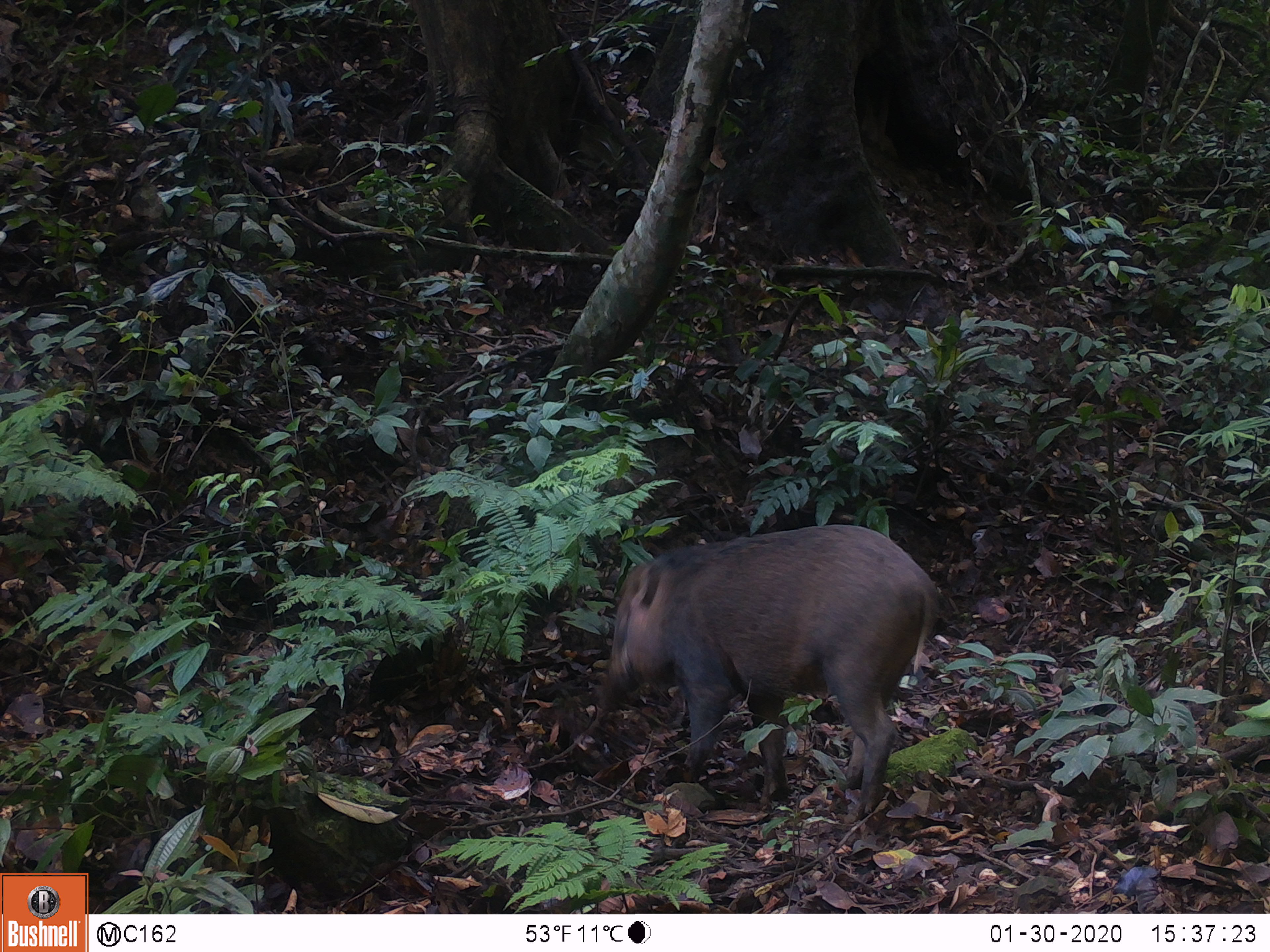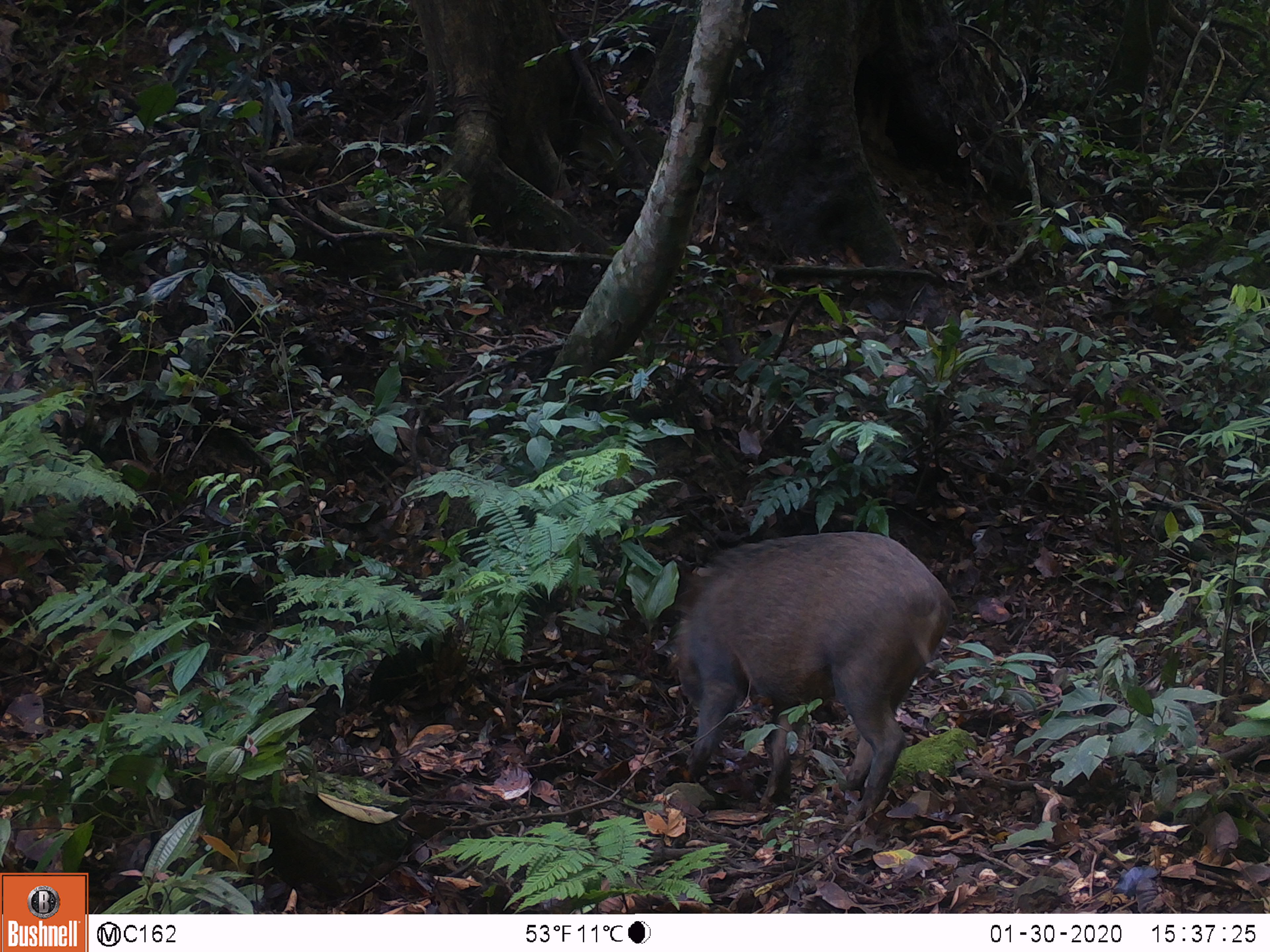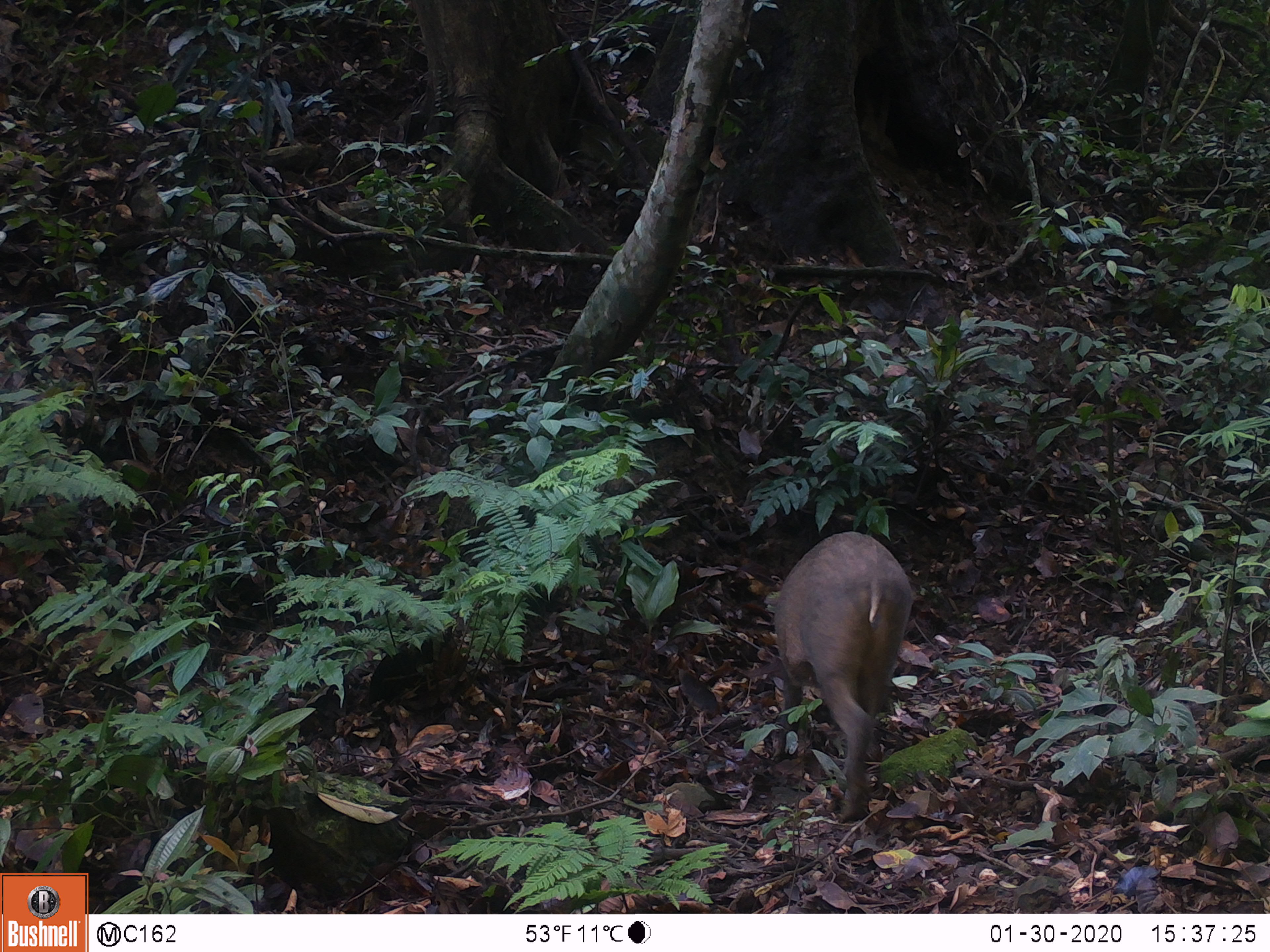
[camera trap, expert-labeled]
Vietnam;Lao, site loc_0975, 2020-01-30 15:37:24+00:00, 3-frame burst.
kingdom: Animalia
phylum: Chordata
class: Mammalia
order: Artiodactyla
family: Suidae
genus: Sus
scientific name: Sus scrofa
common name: eurasian wild pig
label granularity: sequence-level